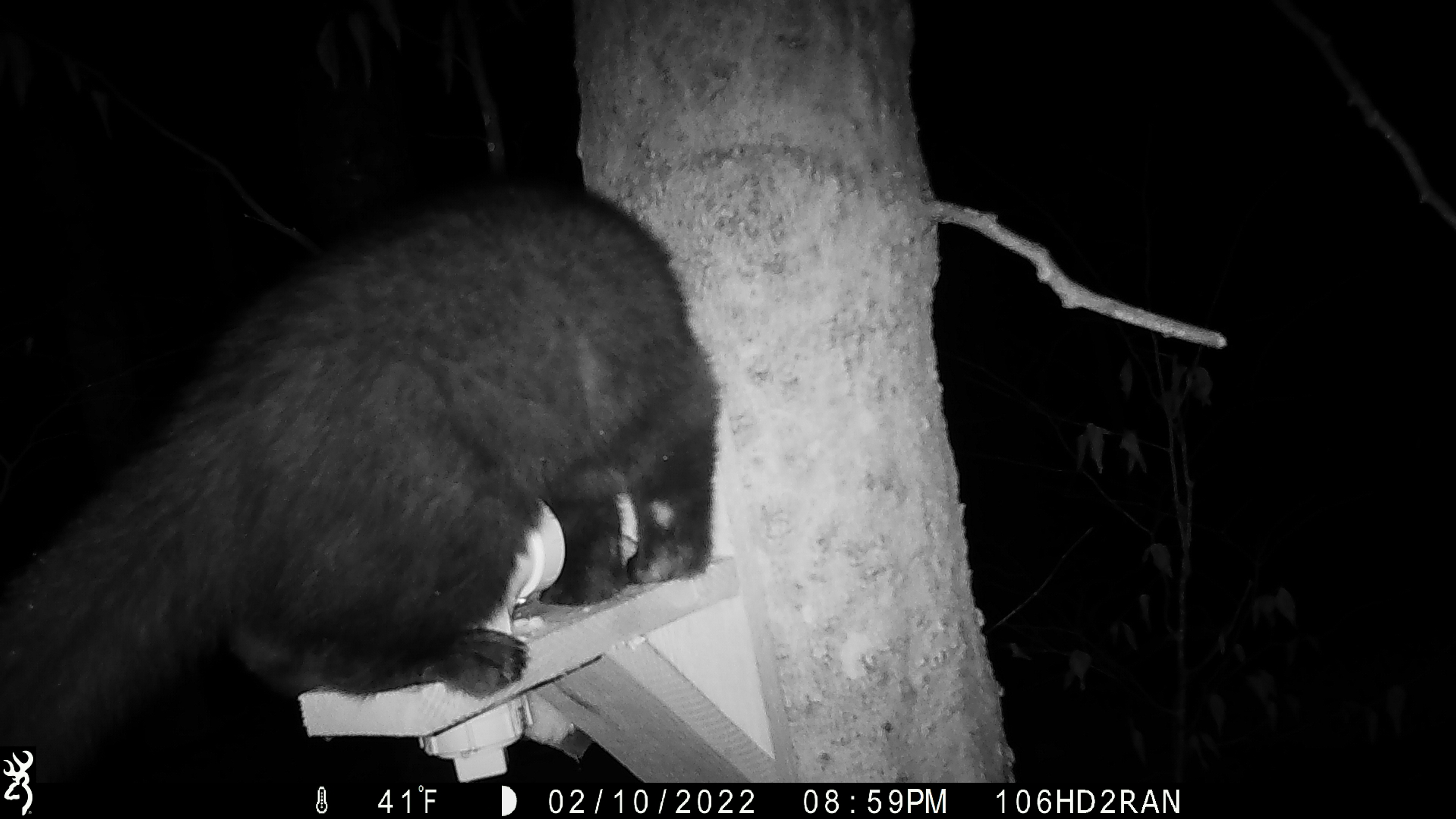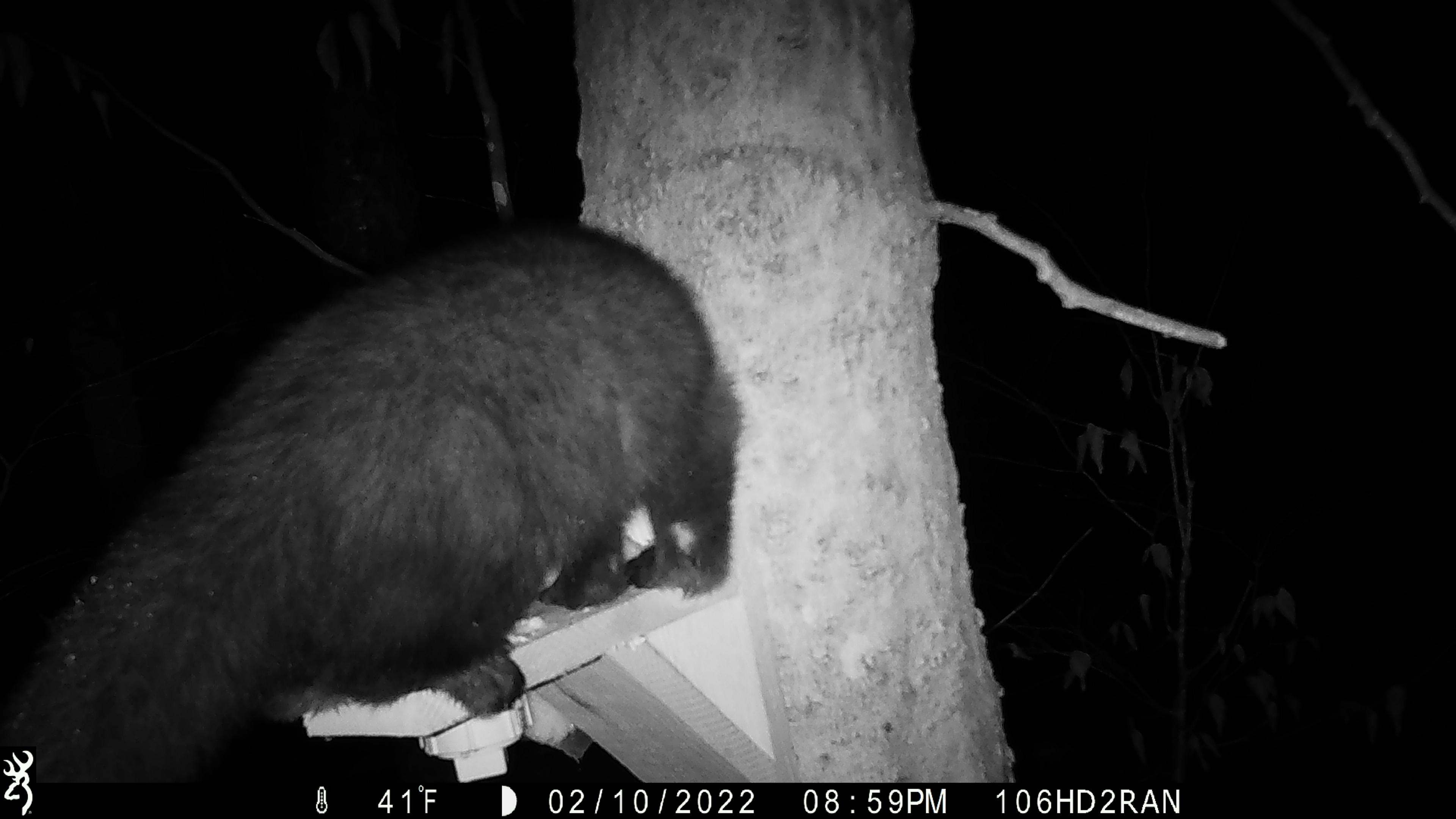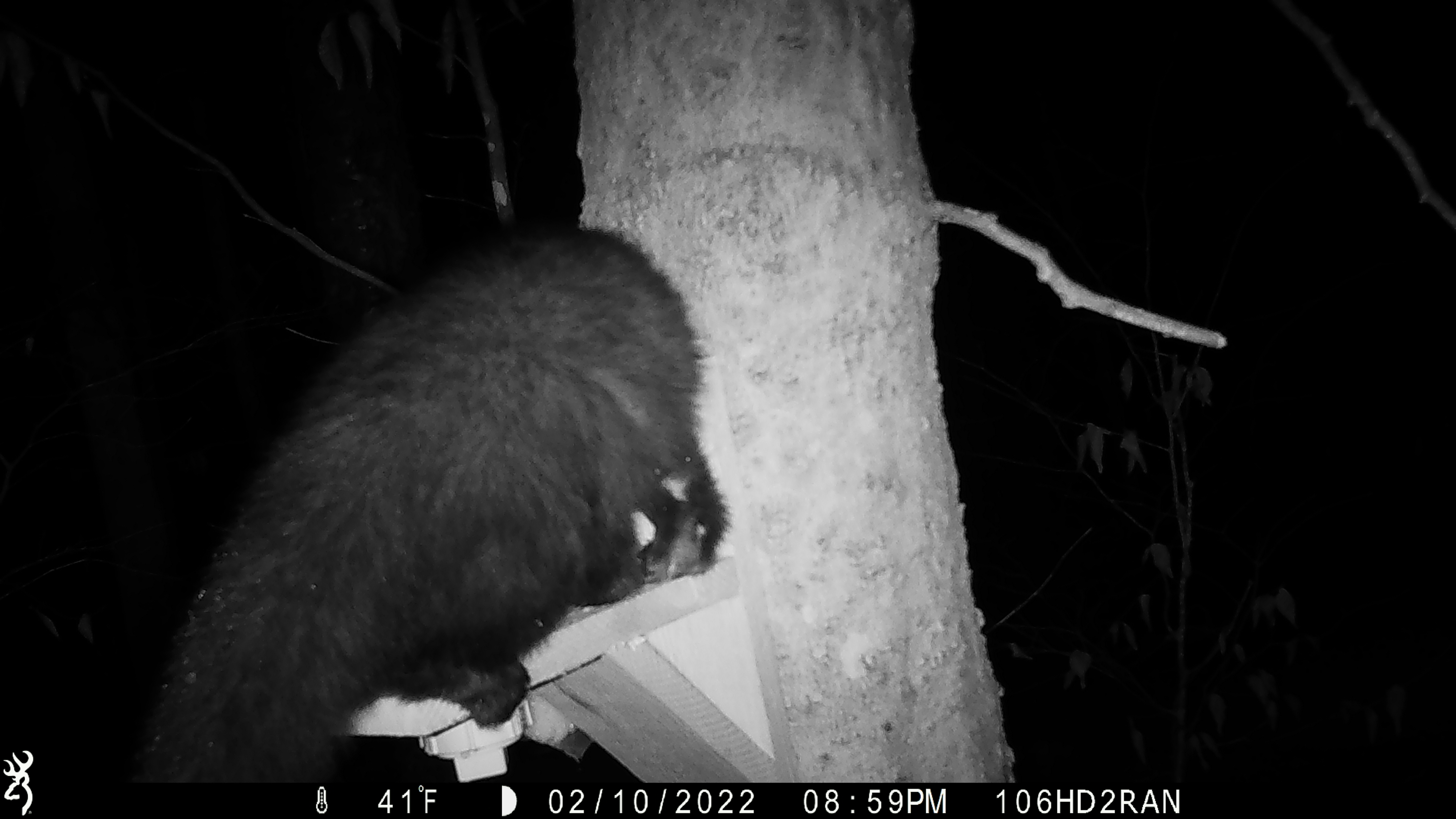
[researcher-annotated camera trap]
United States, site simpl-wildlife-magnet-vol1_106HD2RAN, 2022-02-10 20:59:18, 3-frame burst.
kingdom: Animalia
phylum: Chordata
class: Mammalia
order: Carnivora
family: Mustelidae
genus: Pekania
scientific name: Pekania pennanti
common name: fisher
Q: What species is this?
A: Fisher (Pekania pennanti).